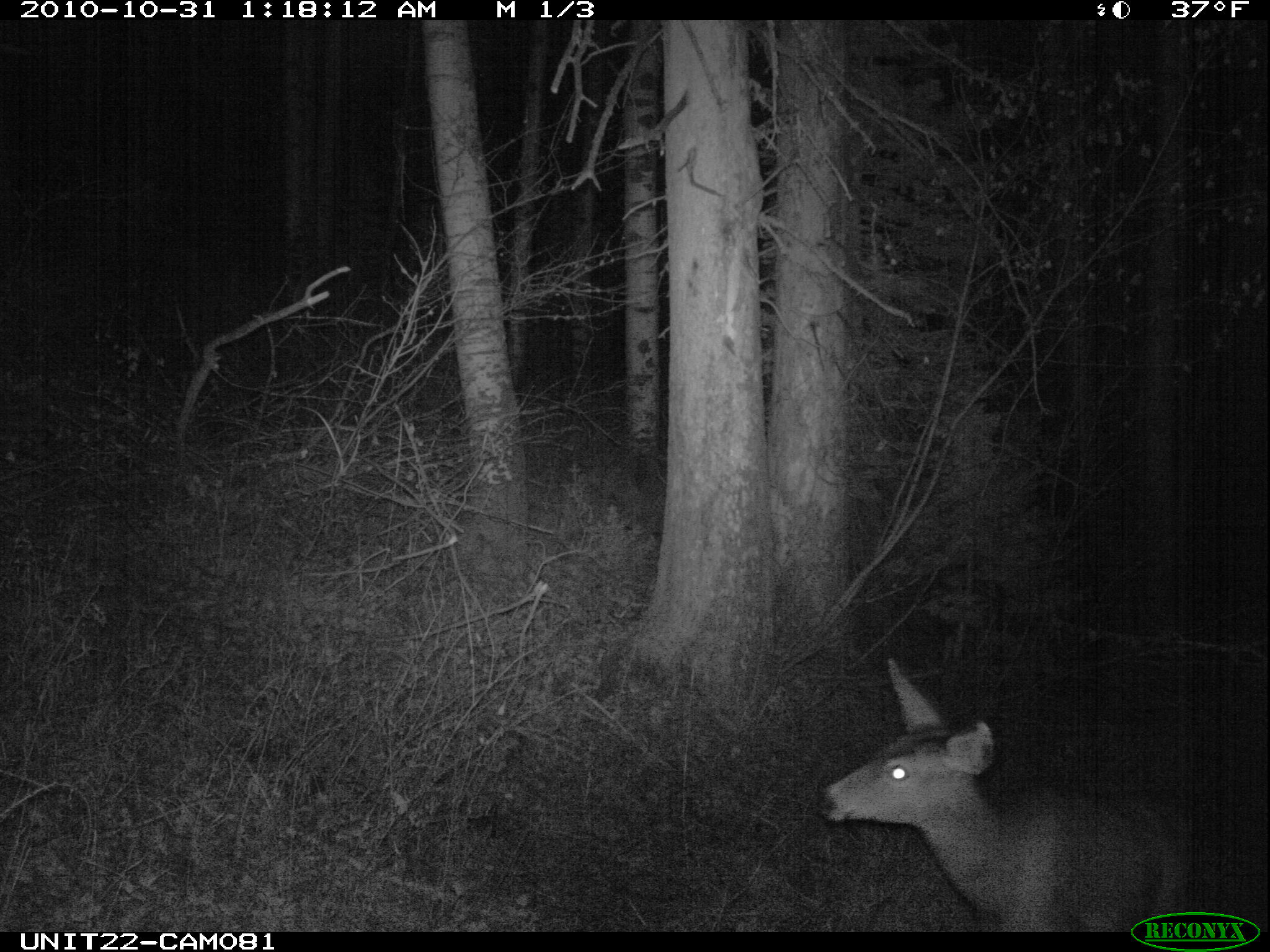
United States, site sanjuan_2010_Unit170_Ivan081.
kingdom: Animalia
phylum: Chordata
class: Mammalia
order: Artiodactyla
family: Cervidae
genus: Odocoileus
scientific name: Odocoileus hemionus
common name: mule deer